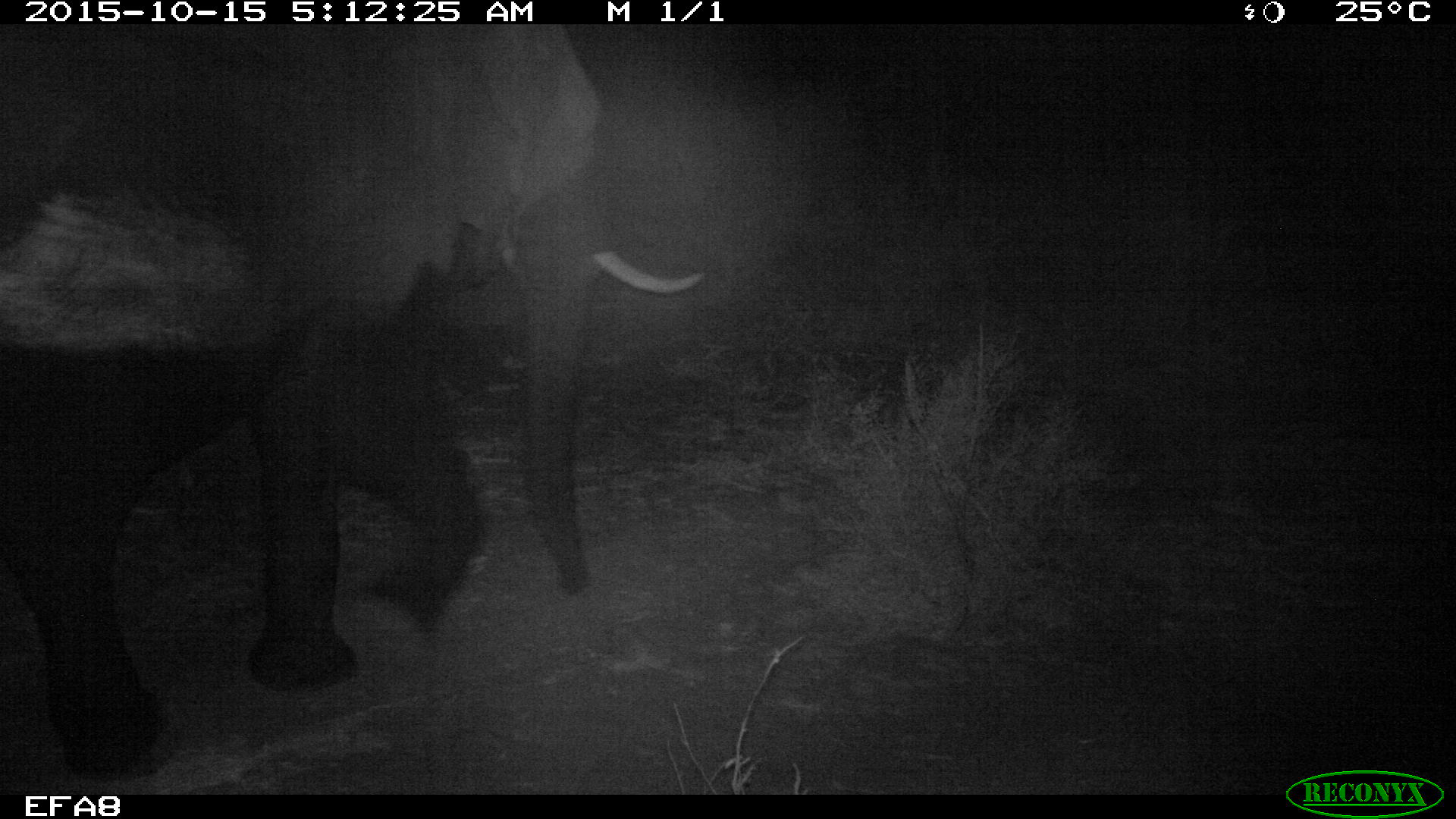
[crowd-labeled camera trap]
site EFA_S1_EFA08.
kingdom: Animalia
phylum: Chordata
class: Mammalia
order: Proboscidea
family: Elephantidae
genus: Loxodonta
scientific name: Loxodonta africana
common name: african bush elephant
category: elephant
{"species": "elephant (african bush elephant) (Loxodonta africana)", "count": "1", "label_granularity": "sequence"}